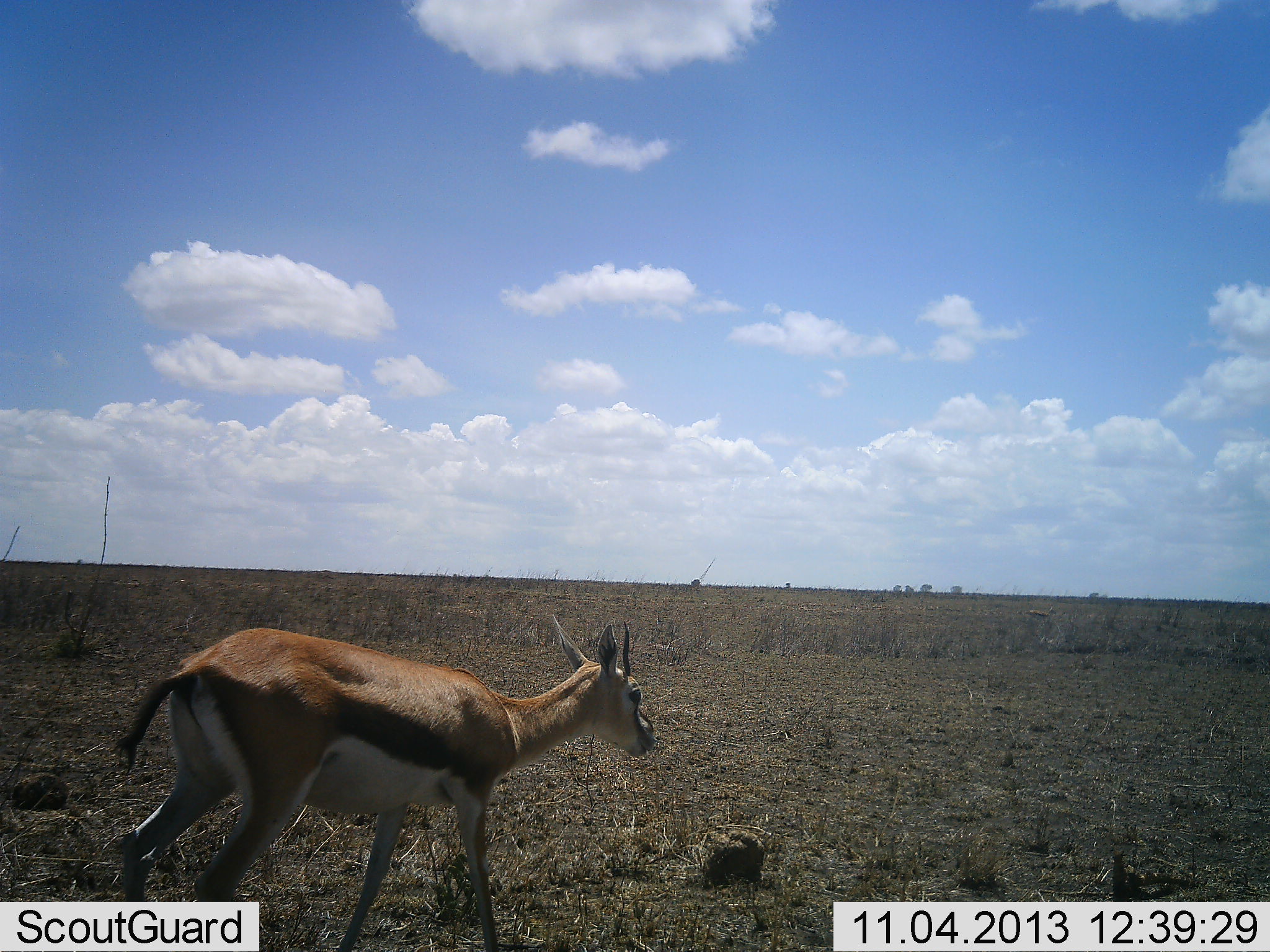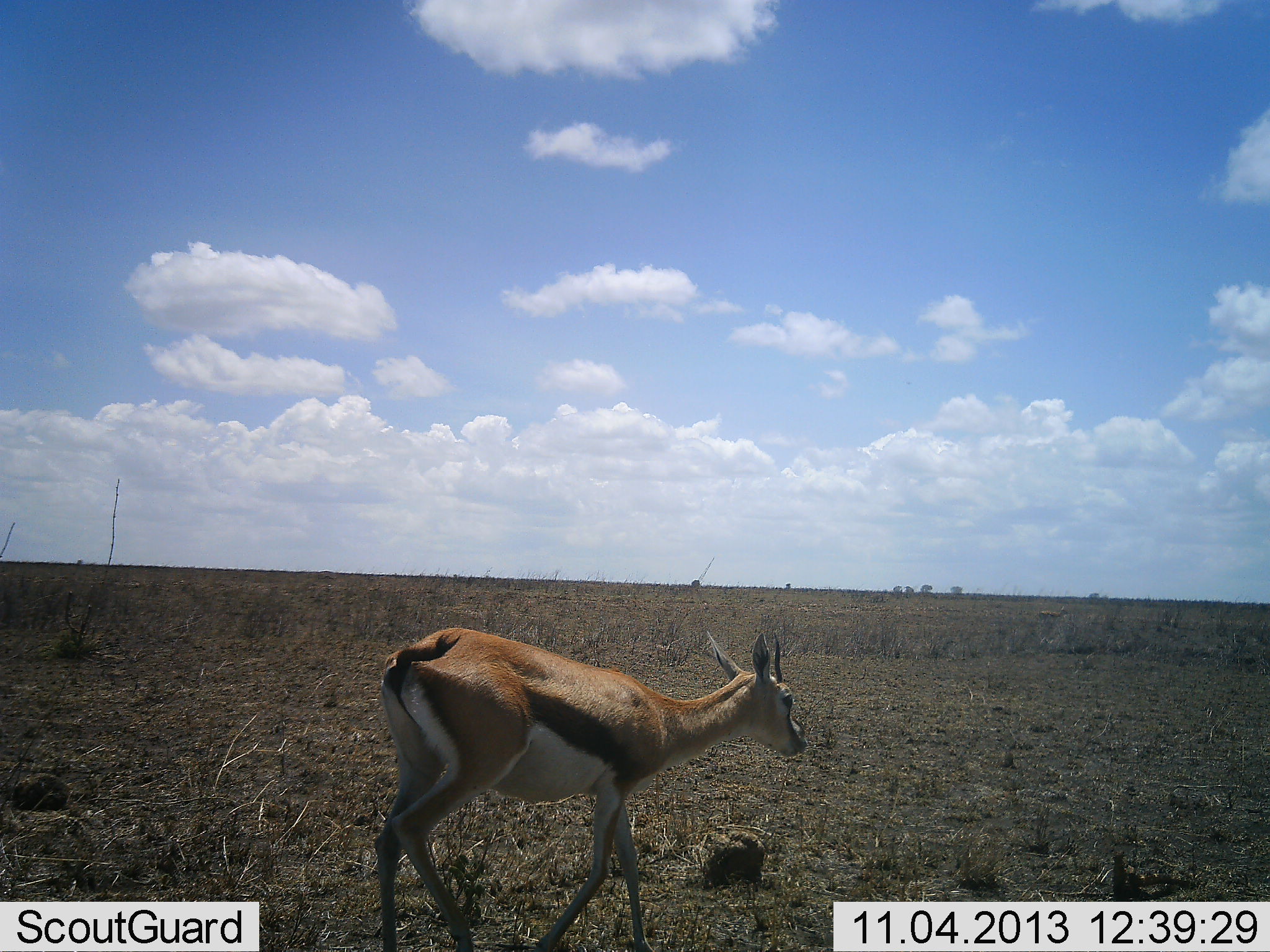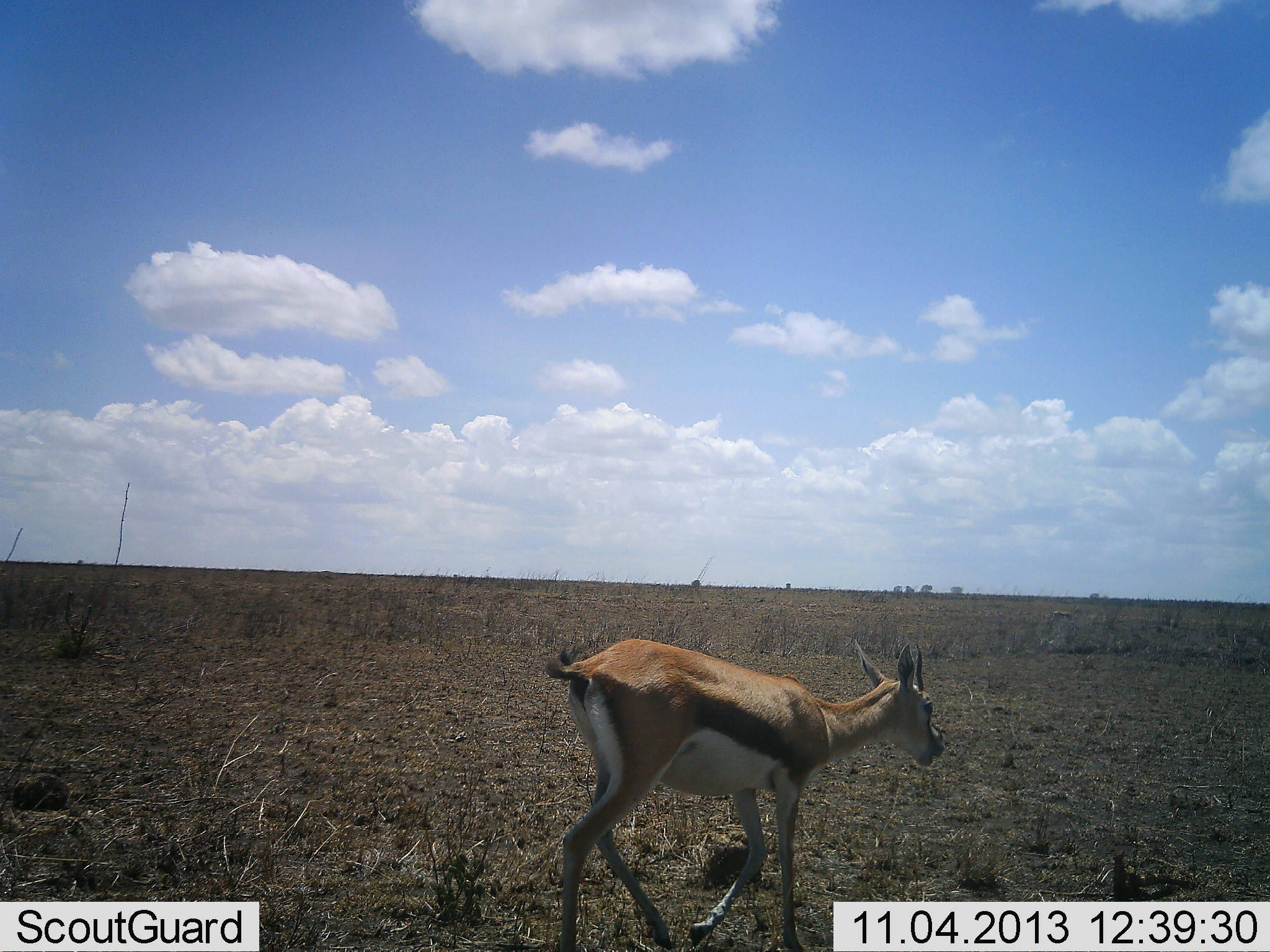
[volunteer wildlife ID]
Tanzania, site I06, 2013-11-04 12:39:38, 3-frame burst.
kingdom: Animalia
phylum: Chordata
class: Mammalia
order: Artiodactyla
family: Bovidae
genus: Eudorcas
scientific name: Eudorcas thomsonii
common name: thomson's gazelle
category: gazellethomsons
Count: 1.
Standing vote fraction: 13%.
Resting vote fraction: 0%.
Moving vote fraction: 90%.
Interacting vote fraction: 0%.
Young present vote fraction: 0%.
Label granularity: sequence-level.